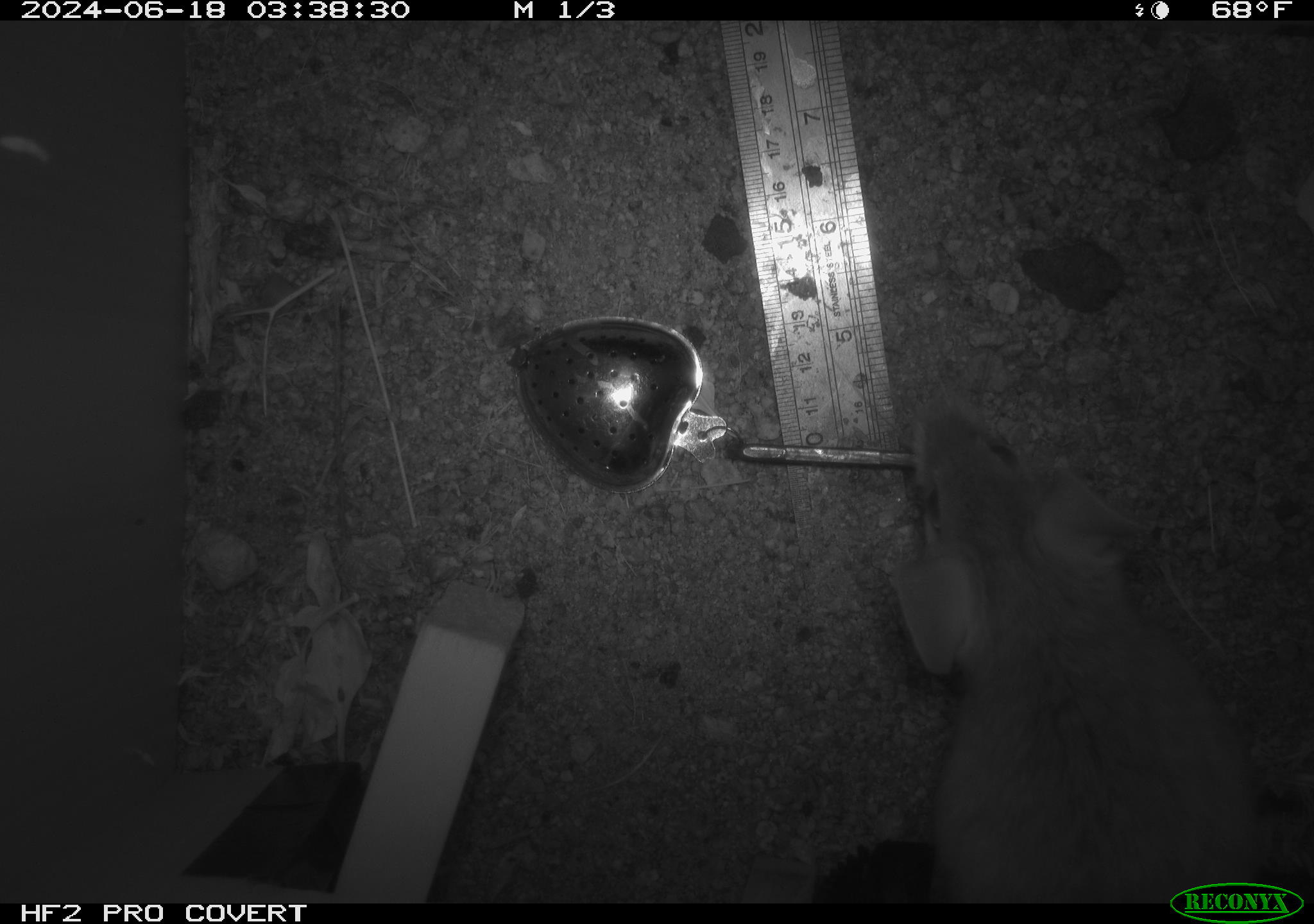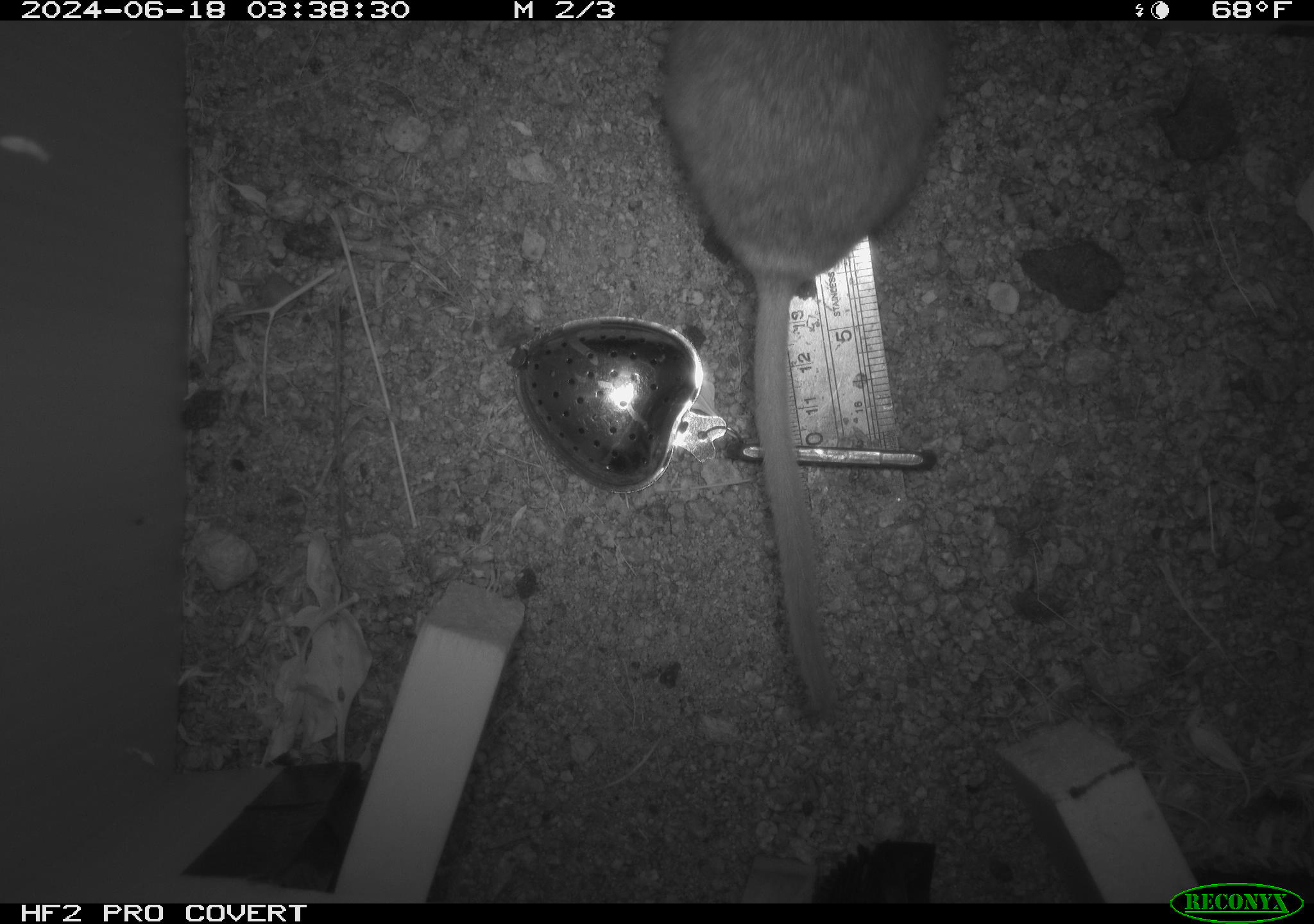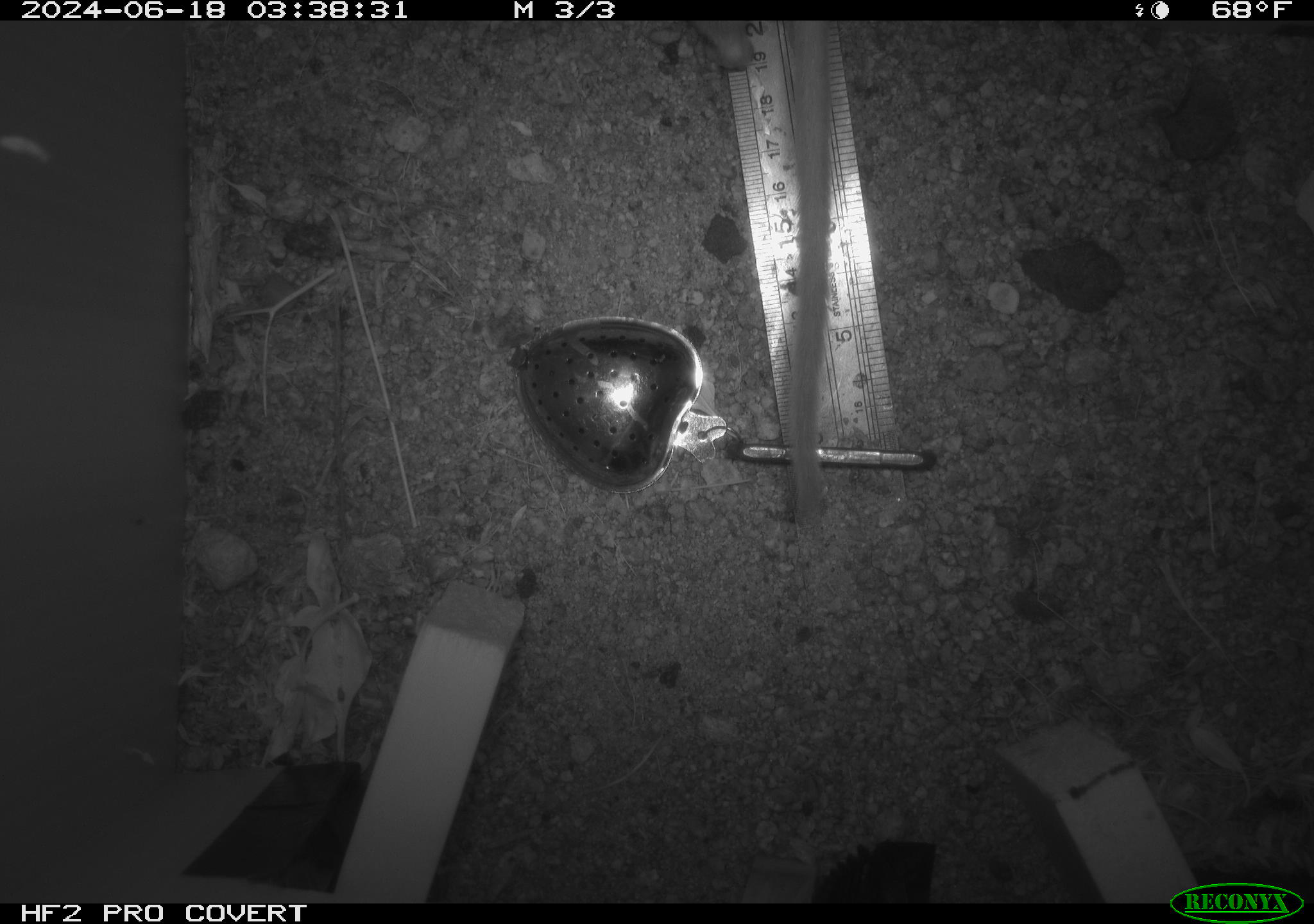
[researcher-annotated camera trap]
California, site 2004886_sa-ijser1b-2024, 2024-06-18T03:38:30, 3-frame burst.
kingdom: Animalia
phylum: Chordata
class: Mammalia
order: Rodentia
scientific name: Rodentia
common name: woodrat or rat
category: woodrat or rat species